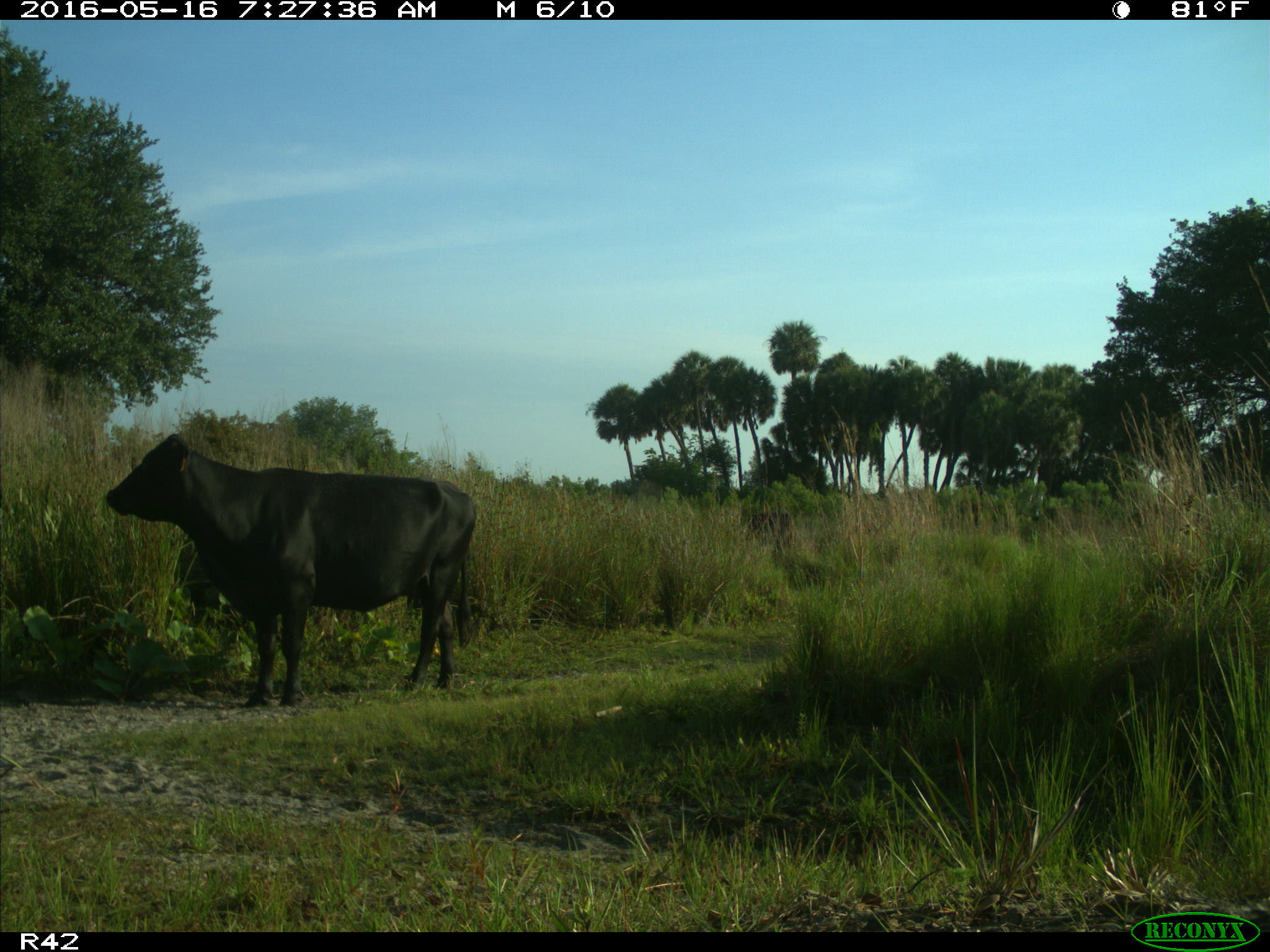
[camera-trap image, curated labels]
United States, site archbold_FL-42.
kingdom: Animalia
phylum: Chordata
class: Mammalia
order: Artiodactyla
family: Bovidae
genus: Bos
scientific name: Bos taurus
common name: domestic cow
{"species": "Bos taurus (domestic cow)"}